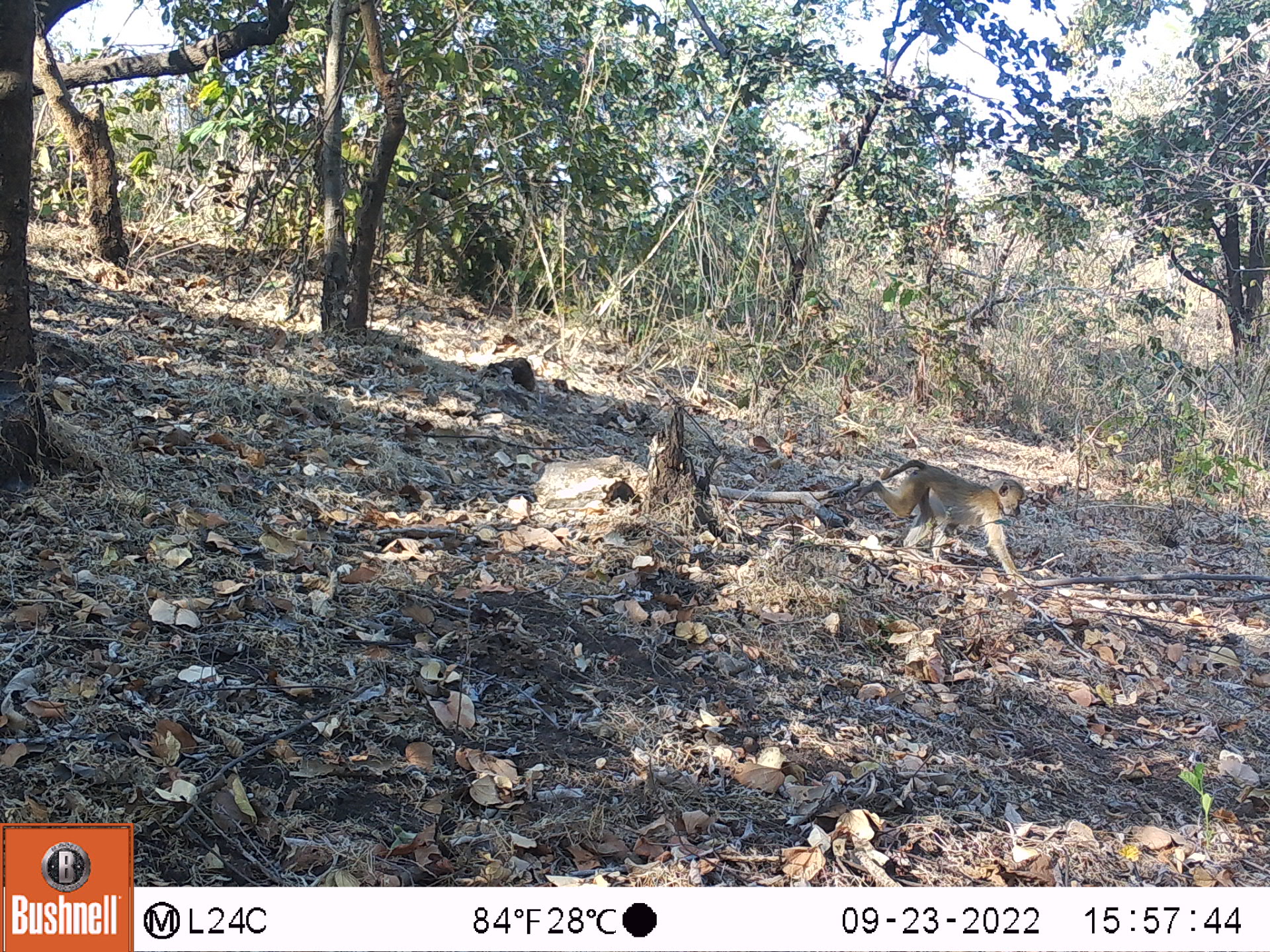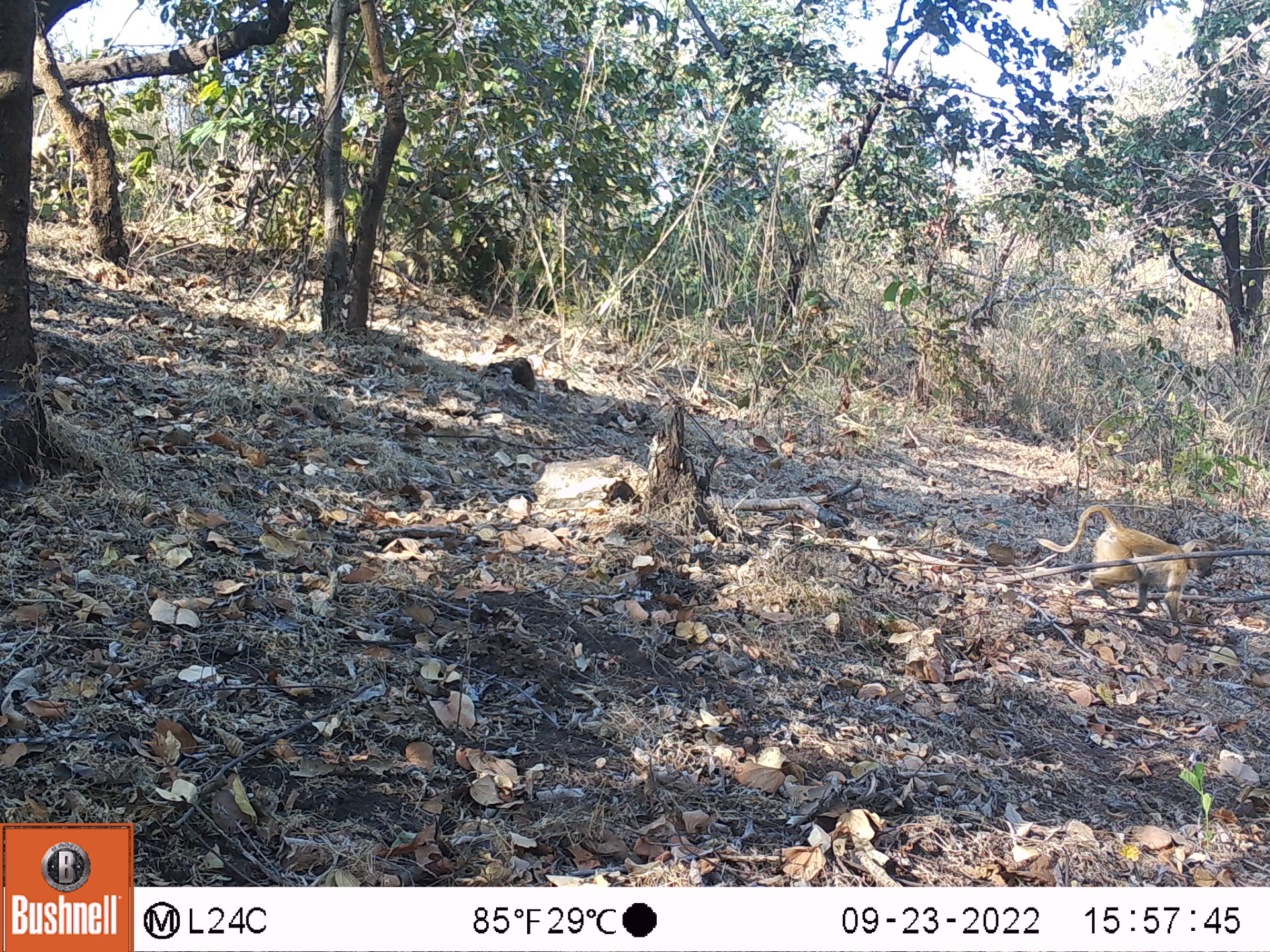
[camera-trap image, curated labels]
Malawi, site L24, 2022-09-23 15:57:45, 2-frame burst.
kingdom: Animalia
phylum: Chordata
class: Mammalia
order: Primates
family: Cercopithecidae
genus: Papio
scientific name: Papio cynocephalus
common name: yellow baboon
Yellow baboon (Papio cynocephalus), count 1.